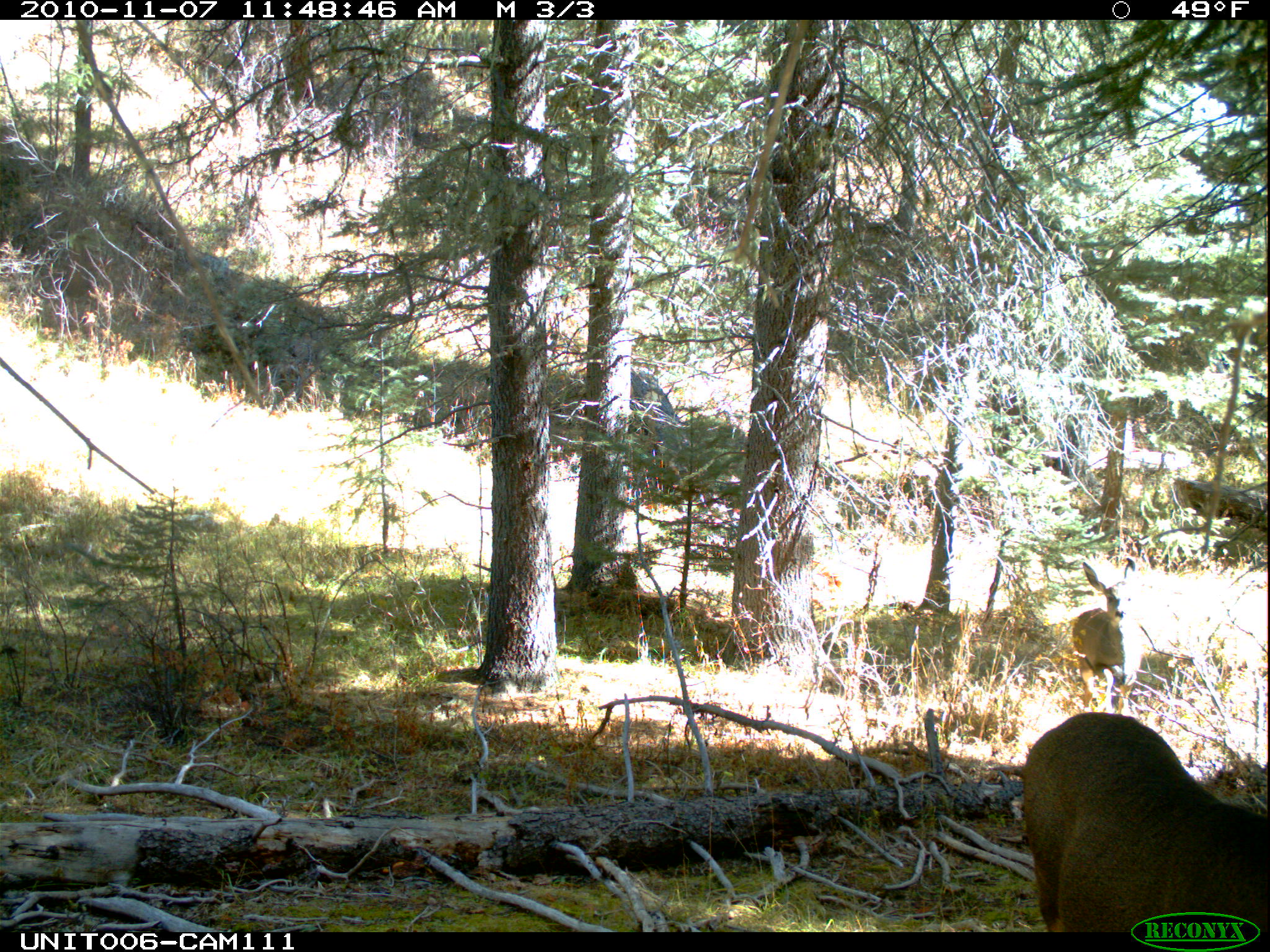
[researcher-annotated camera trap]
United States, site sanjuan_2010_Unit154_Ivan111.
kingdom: Animalia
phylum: Chordata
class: Mammalia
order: Artiodactyla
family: Cervidae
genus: Odocoileus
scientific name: Odocoileus hemionus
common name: mule deer